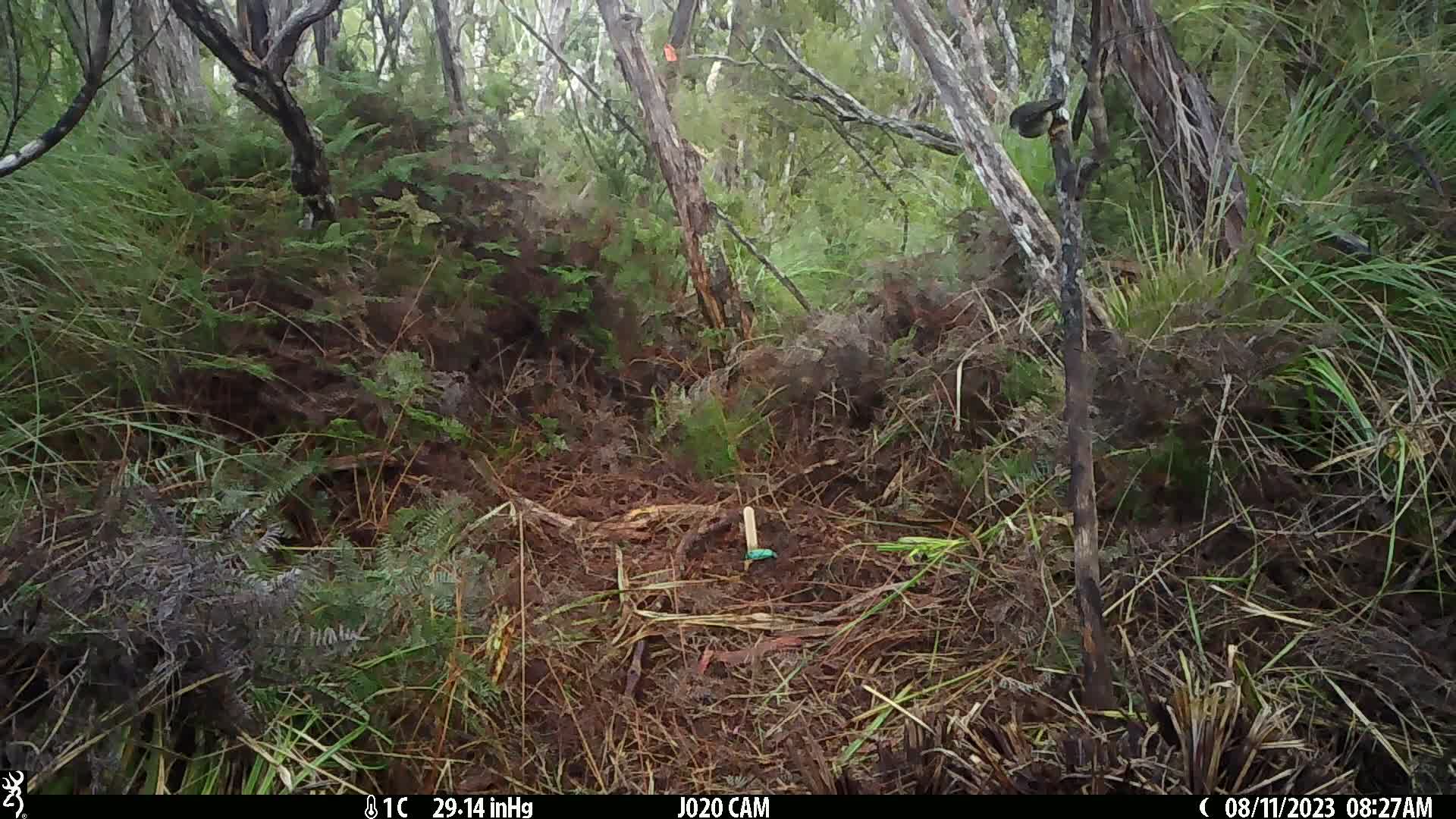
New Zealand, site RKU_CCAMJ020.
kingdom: Animalia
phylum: Chordata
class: Aves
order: Passeriformes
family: Petroicidae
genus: Petroica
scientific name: Petroica macrocephala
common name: tomtit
Tomtit (Petroica macrocephala).